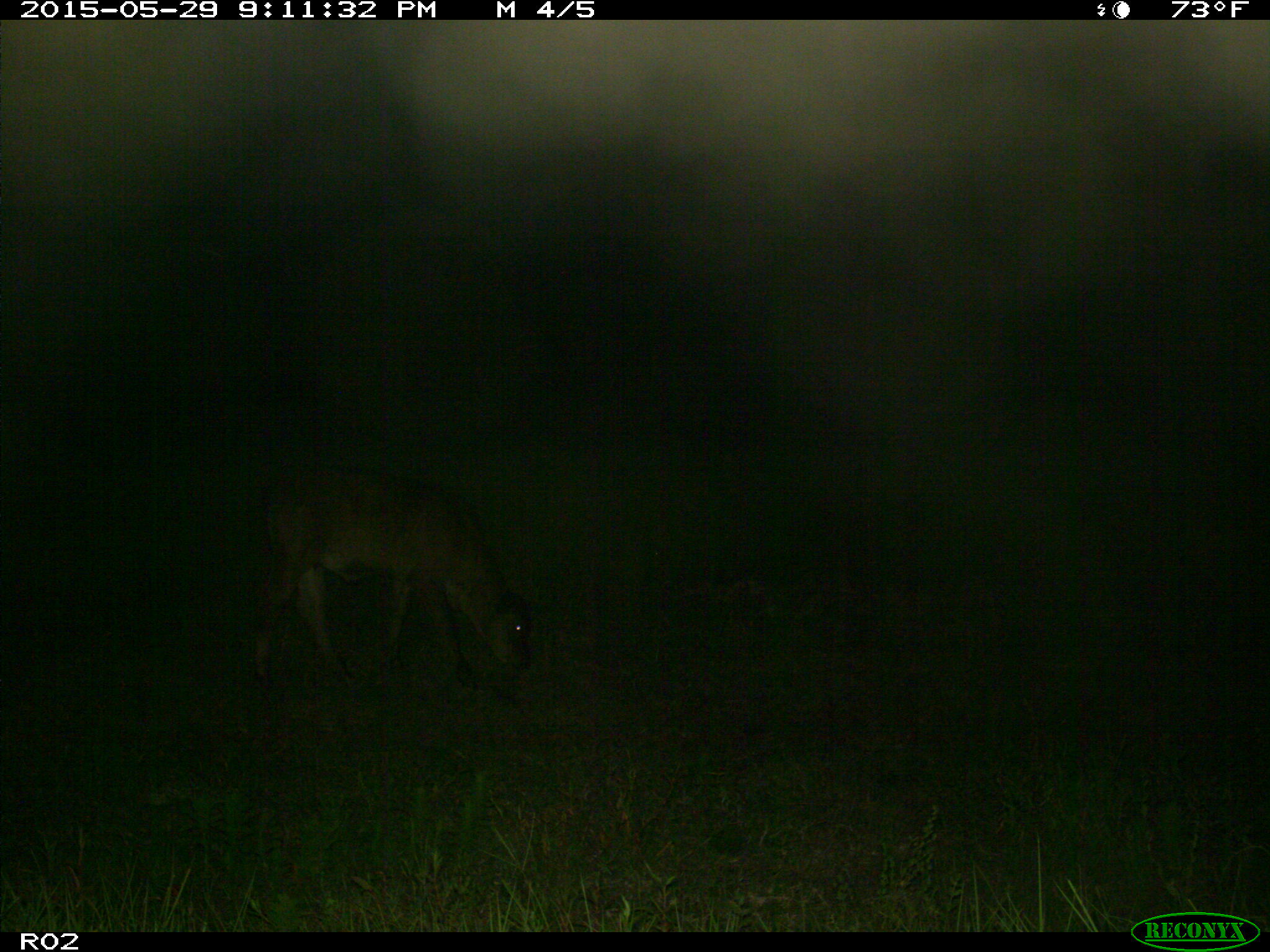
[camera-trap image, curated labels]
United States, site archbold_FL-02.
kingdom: Animalia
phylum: Chordata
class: Mammalia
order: Artiodactyla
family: Bovidae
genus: Bos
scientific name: Bos taurus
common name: domestic cow